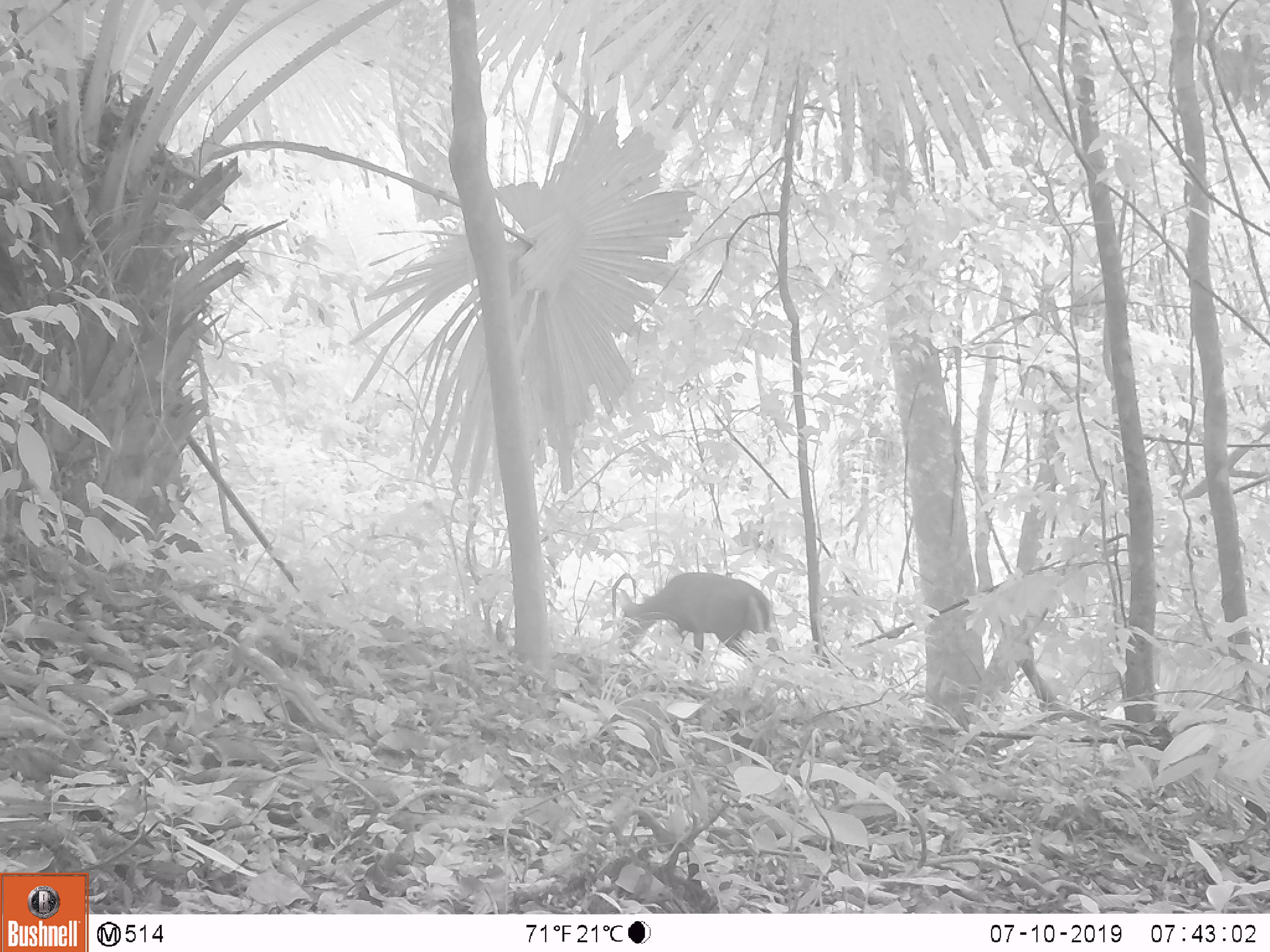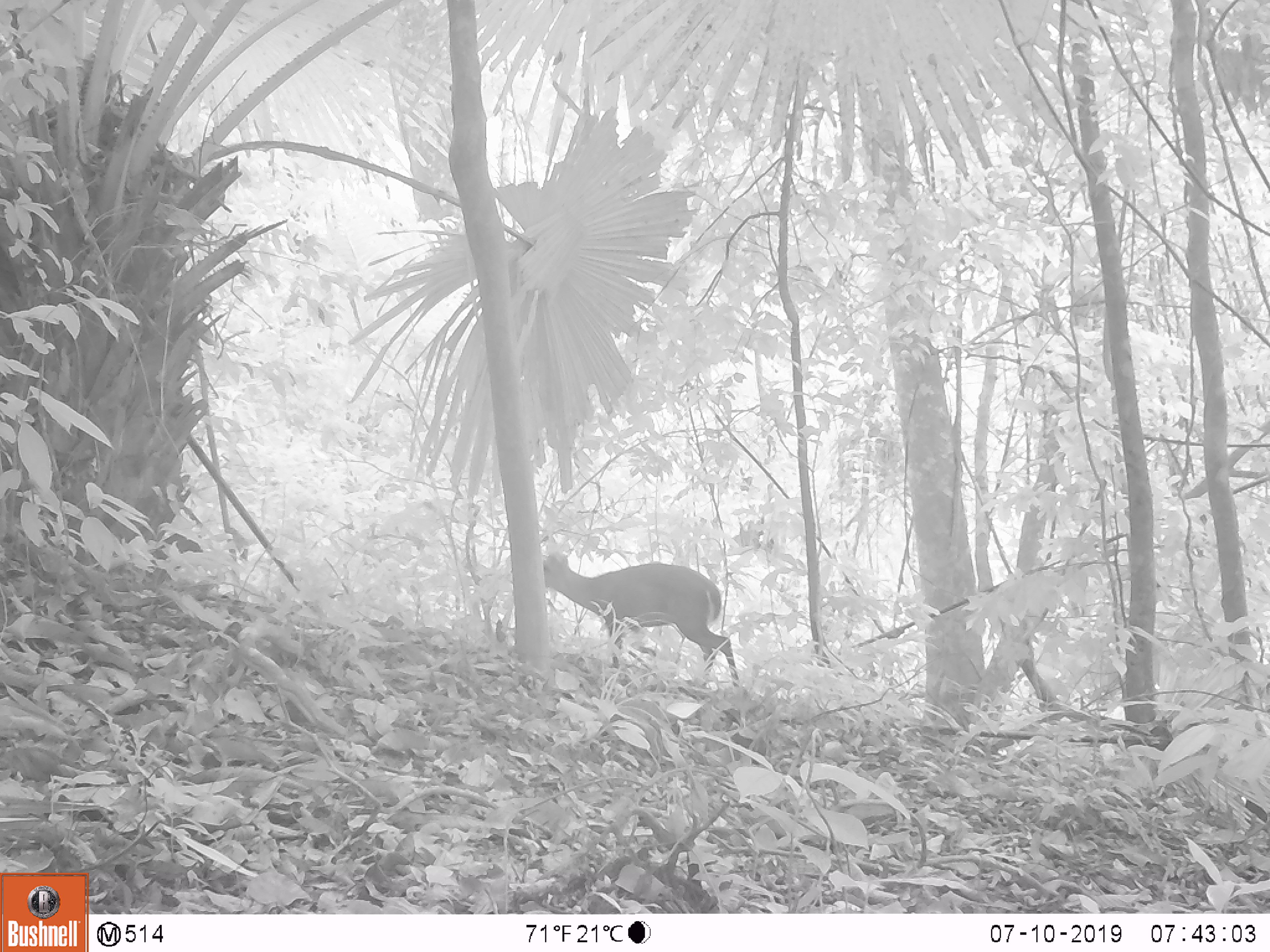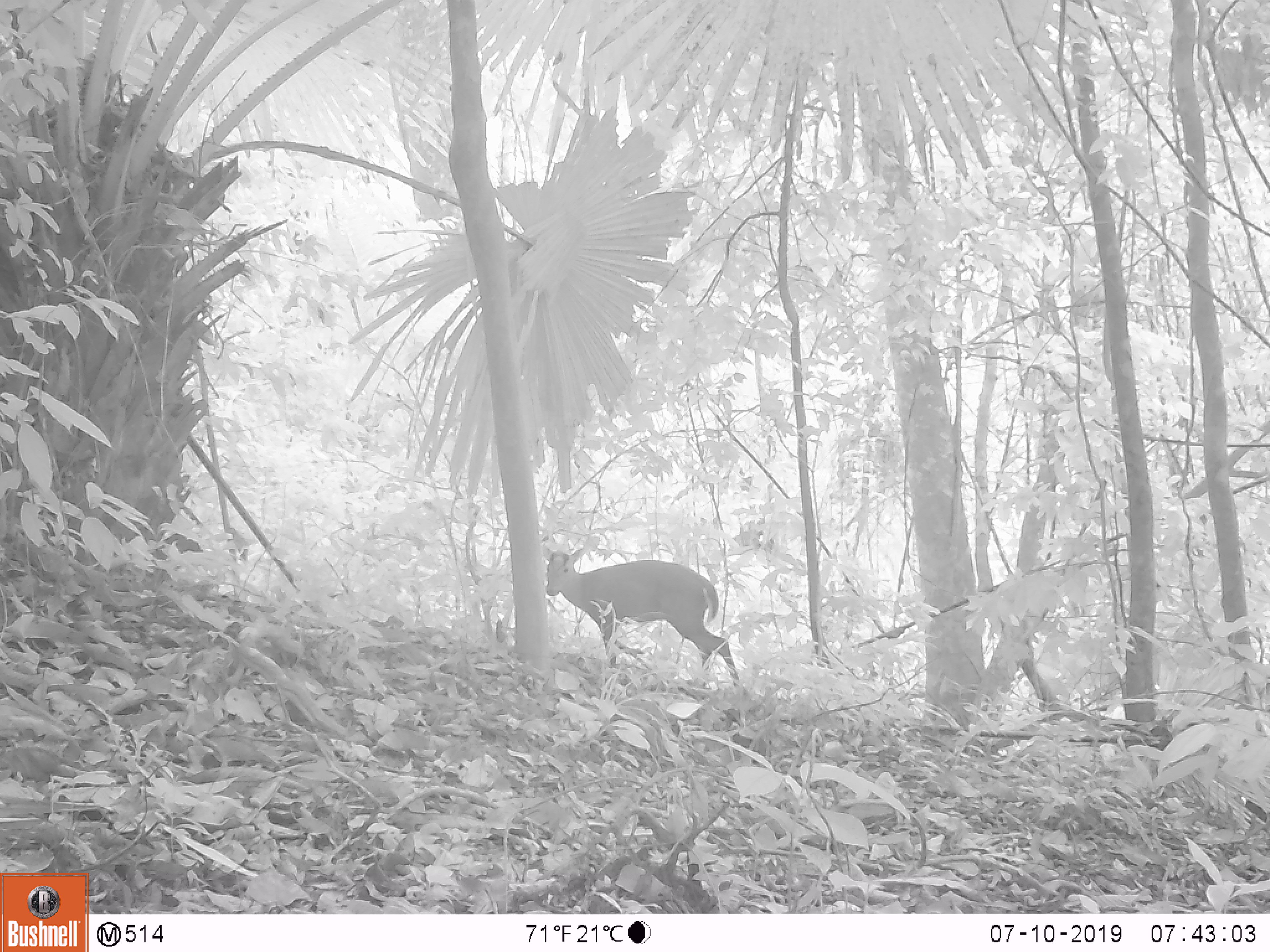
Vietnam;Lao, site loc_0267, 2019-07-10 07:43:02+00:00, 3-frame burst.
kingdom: Animalia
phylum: Chordata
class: Mammalia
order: Artiodactyla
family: Cervidae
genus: Muntiacus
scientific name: Muntiacus rooseveltorum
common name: roosevelt's muntjac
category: roosevelts muntjac group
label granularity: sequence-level